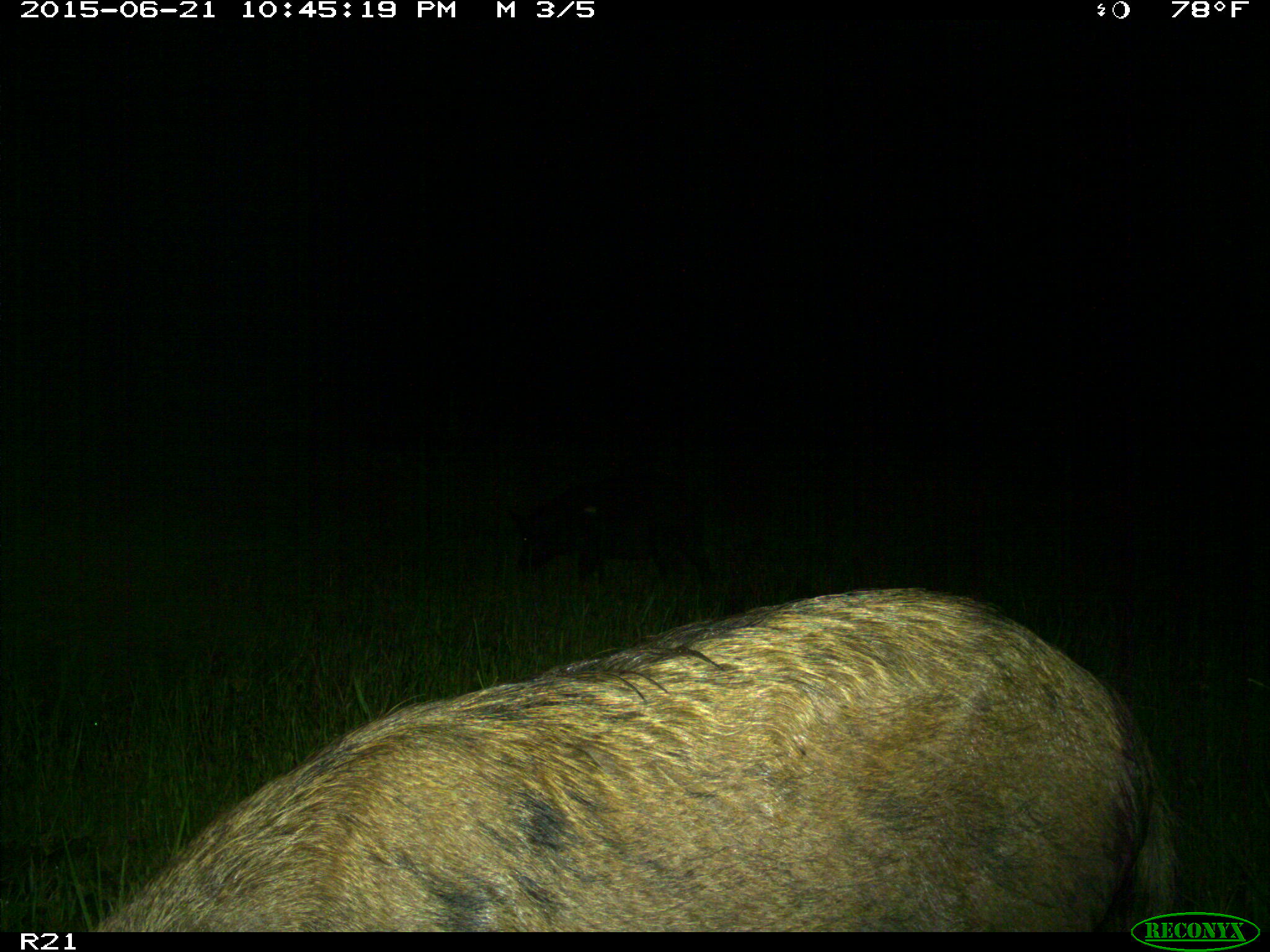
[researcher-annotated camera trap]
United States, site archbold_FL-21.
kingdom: Animalia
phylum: Chordata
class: Mammalia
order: Artiodactyla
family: Suidae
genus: Sus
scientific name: Sus scrofa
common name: wild boar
Sus scrofa (wild boar).